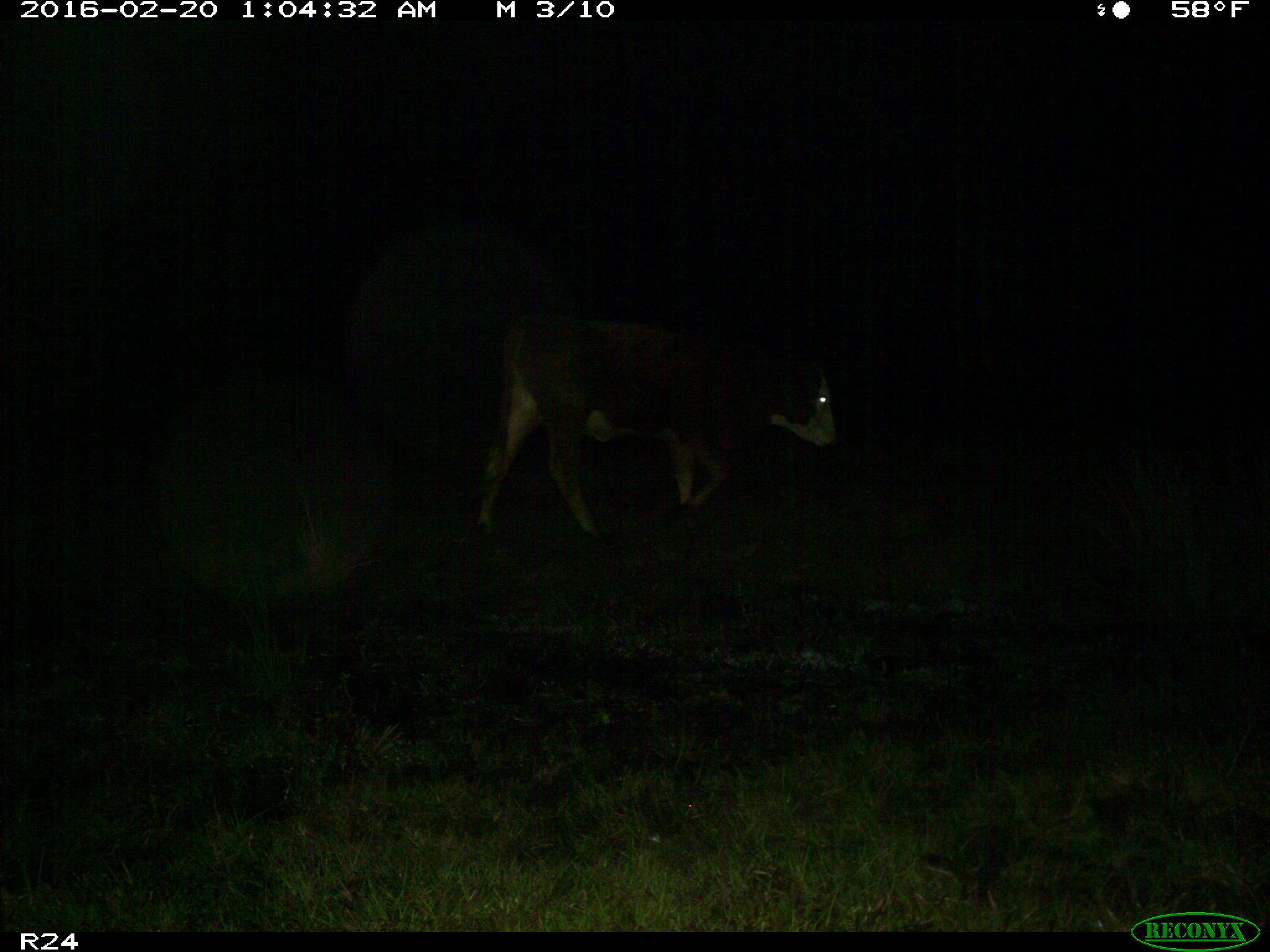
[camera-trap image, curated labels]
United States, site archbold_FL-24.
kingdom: Animalia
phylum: Chordata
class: Mammalia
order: Artiodactyla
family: Bovidae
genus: Bos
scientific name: Bos taurus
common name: domestic cow